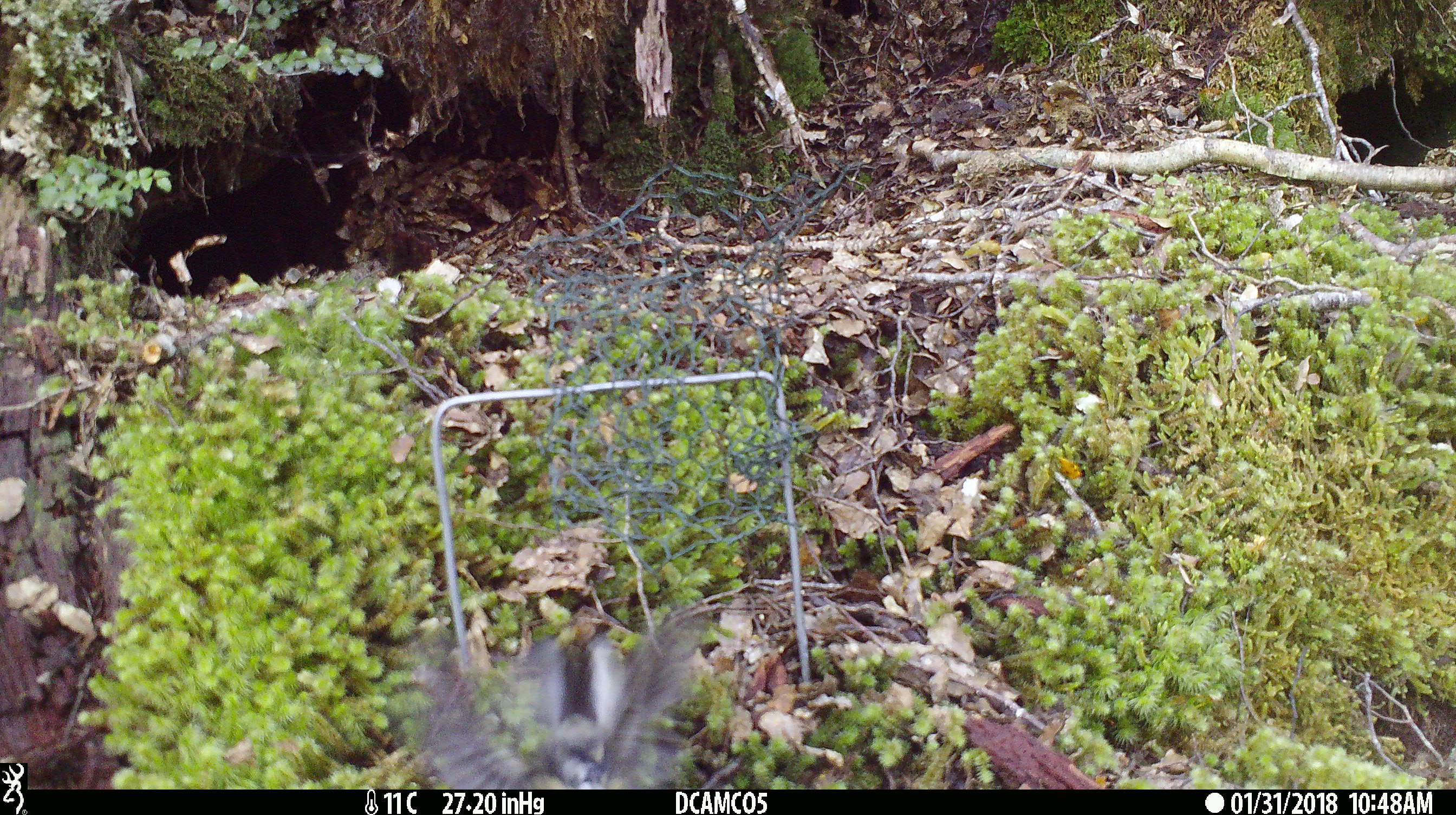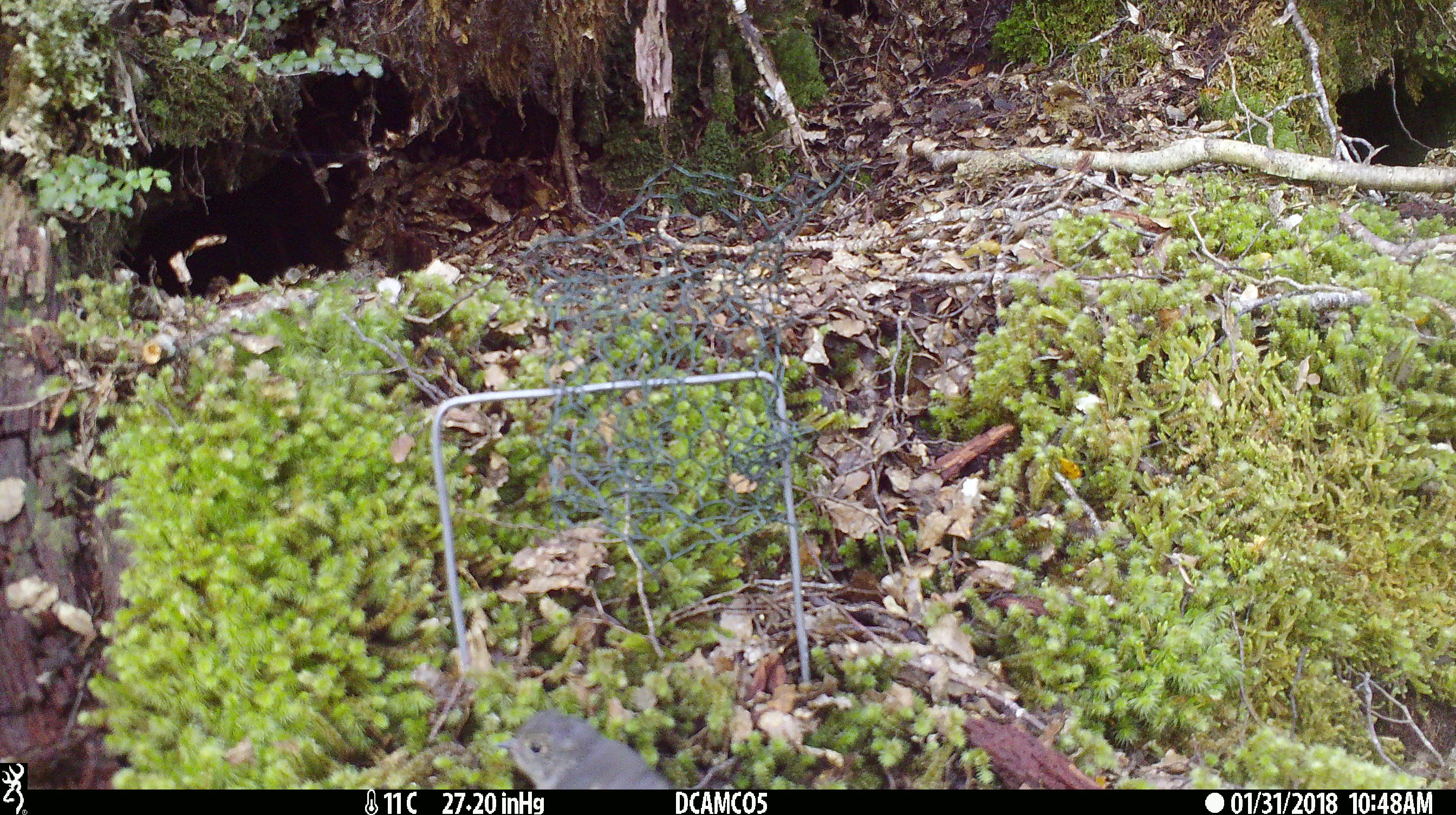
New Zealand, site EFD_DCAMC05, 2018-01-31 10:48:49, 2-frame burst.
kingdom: Animalia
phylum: Chordata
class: Aves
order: Passeriformes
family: Petroicidae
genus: Petroica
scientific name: Petroica macrocephala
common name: tomtit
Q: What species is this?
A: Tomtit (Petroica macrocephala).